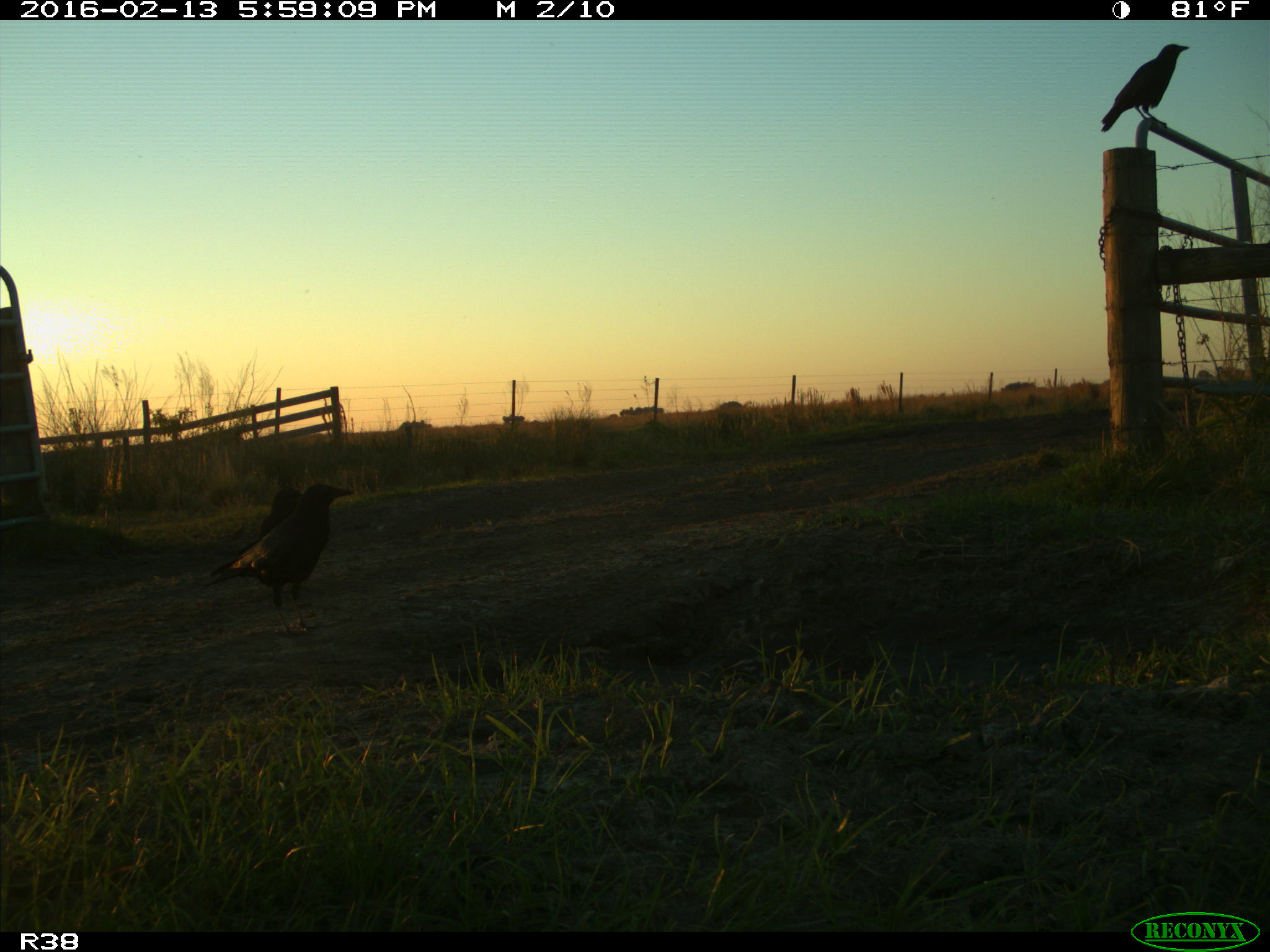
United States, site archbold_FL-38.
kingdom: Animalia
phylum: Chordata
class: Aves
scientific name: Aves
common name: birds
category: unidentified bird